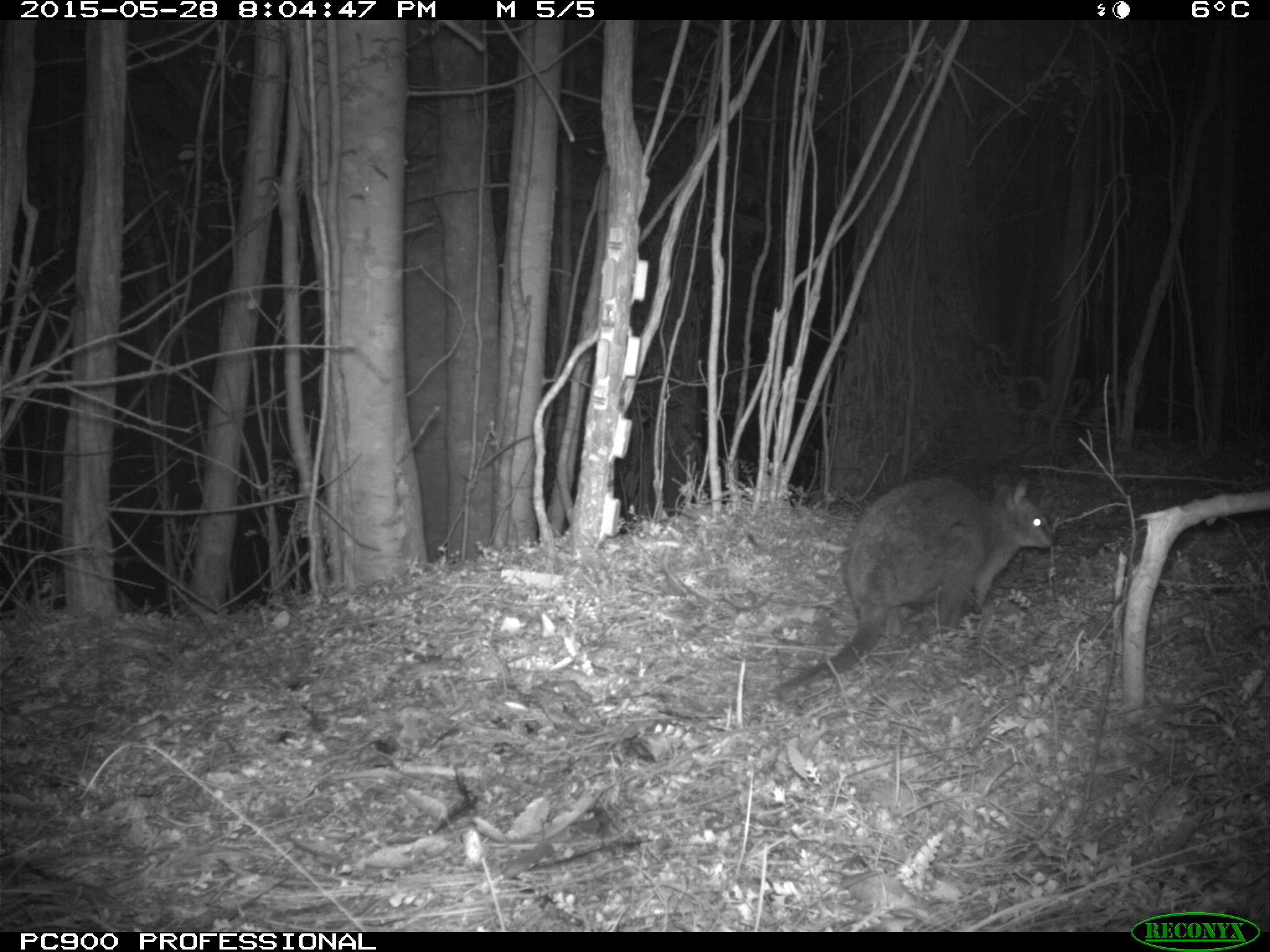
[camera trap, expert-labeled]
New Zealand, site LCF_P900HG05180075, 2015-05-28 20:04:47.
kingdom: Animalia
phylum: Chordata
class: Mammalia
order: Diprotodontia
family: Macropodidae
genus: Notamacropus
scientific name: Notamacropus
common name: wallaby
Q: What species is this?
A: Wallaby (Notamacropus).